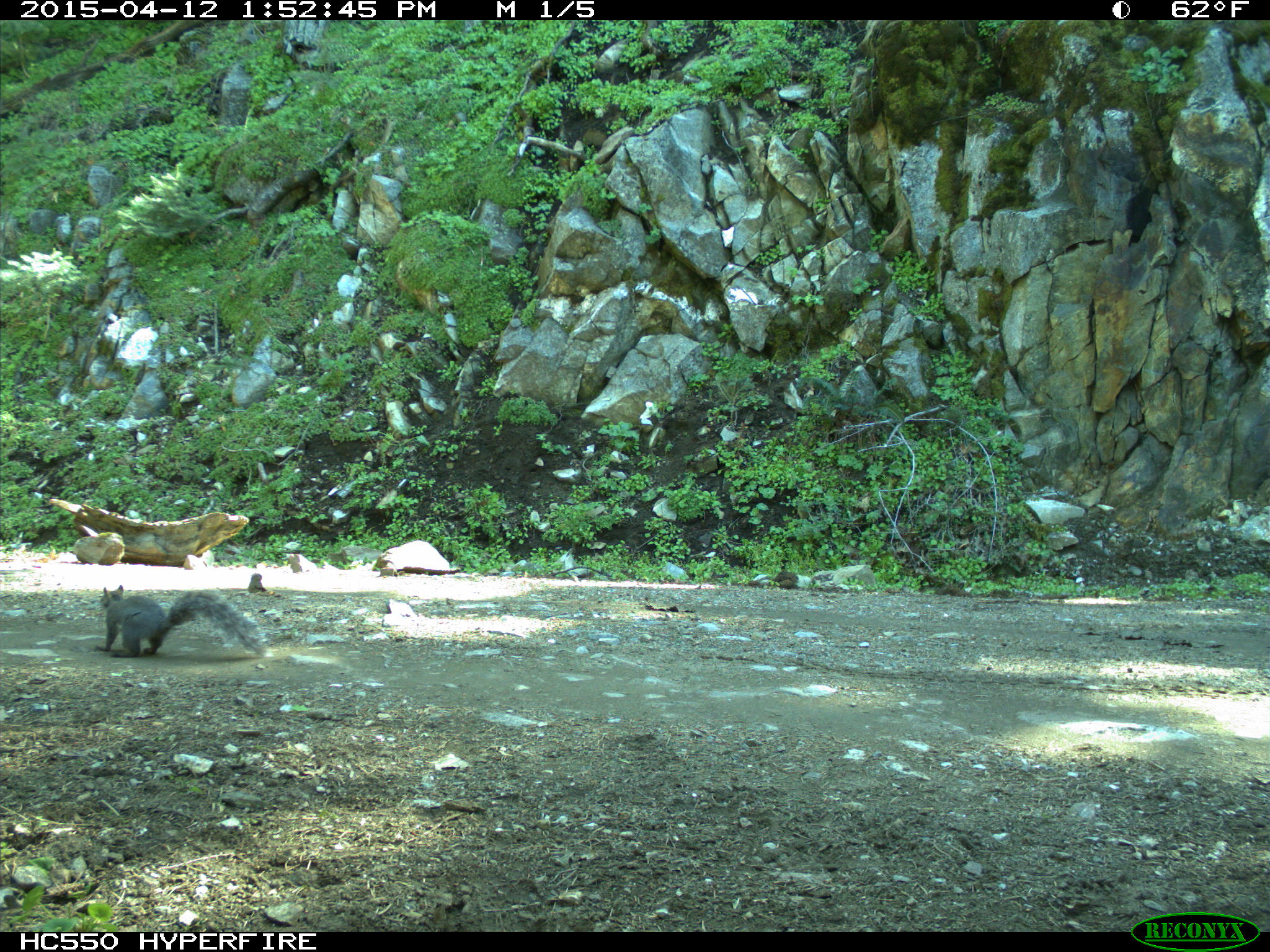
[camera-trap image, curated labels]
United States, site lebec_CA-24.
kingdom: Animalia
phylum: Chordata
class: Mammalia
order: Rodentia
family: Sciuridae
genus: Sciurus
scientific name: Sciurus carolinensis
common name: eastern gray squirrel